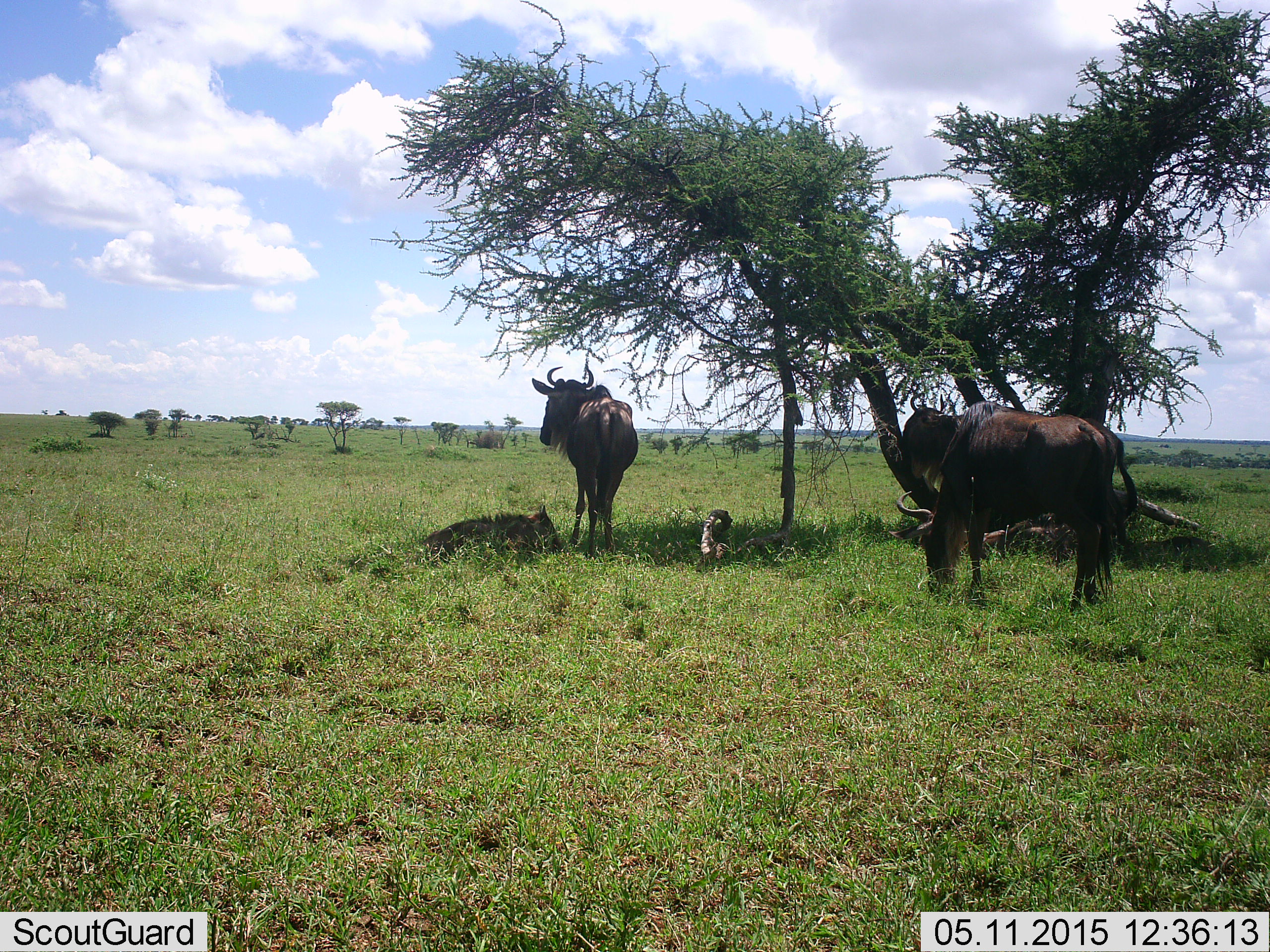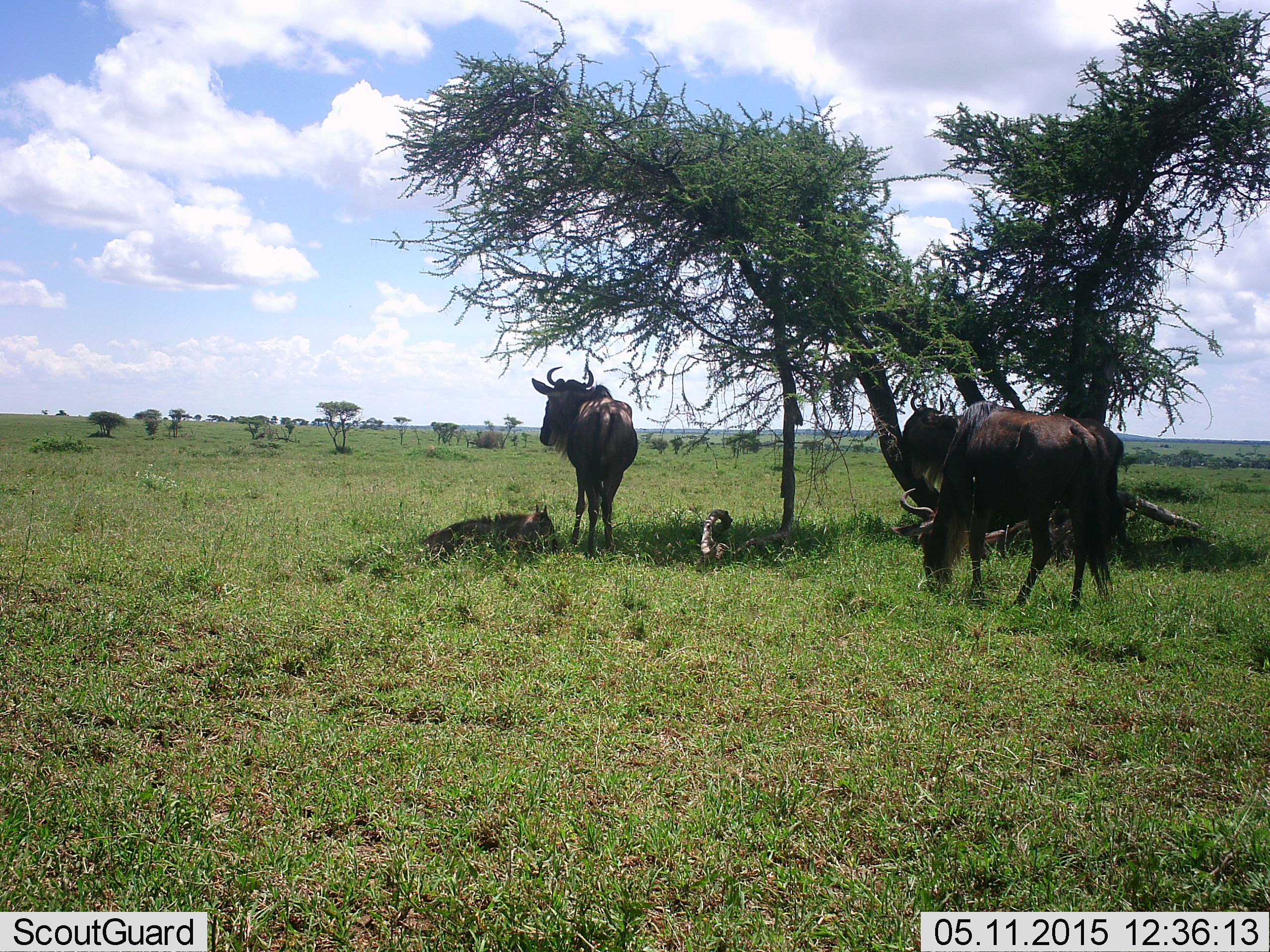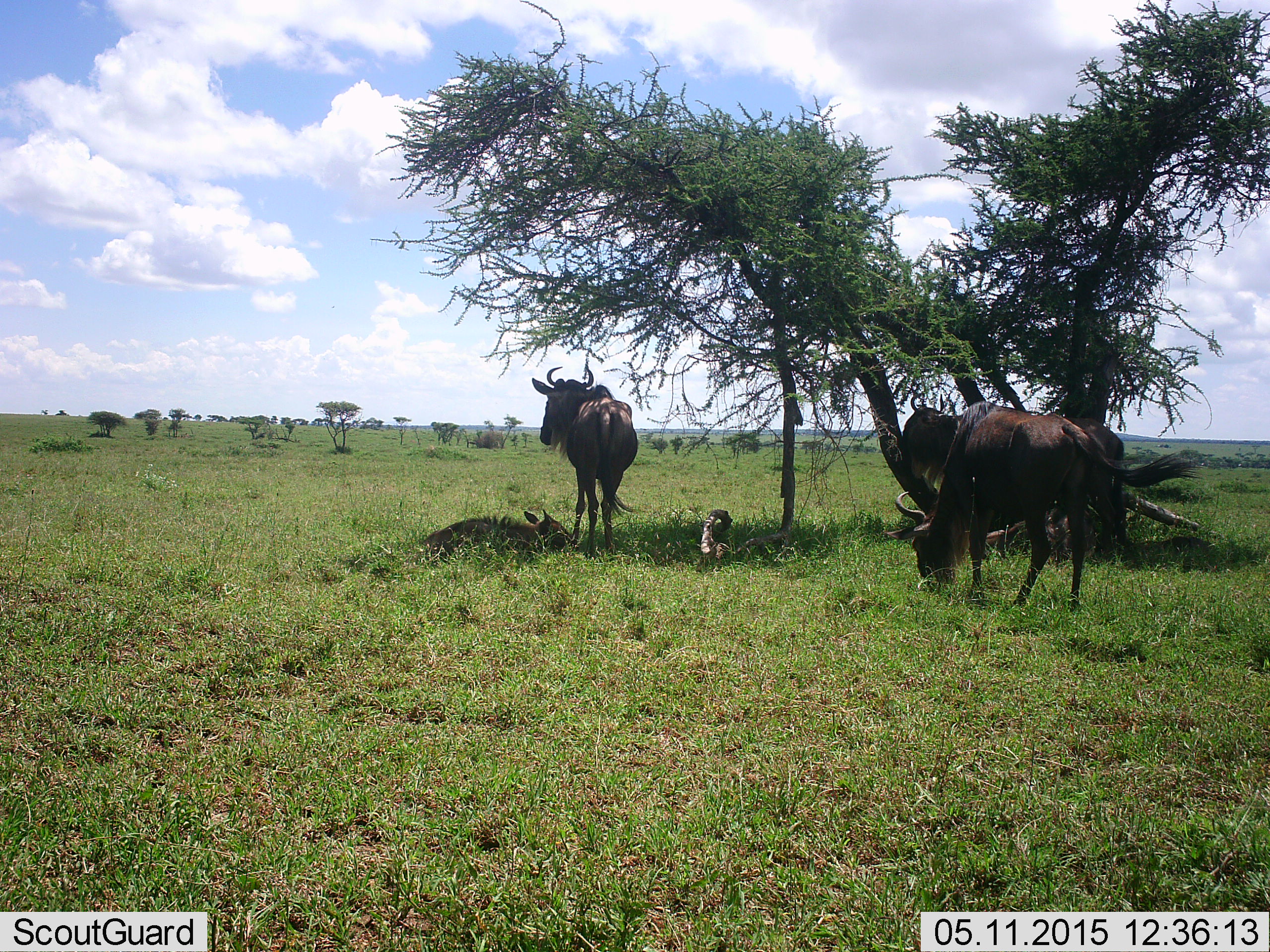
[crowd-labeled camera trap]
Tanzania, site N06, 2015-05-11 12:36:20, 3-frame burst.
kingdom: Animalia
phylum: Chordata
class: Mammalia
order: Artiodactyla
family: Bovidae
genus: Connochaetes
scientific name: Connochaetes taurinus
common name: blue wildebeest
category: wildebeest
Wildebeest (blue wildebeest) (Connochaetes taurinus), count 3. Behavior (volunteer vote fractions): standing 70%, resting 80%, moving 10%, interacting 0%. Young present (vote fraction): 20%. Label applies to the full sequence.